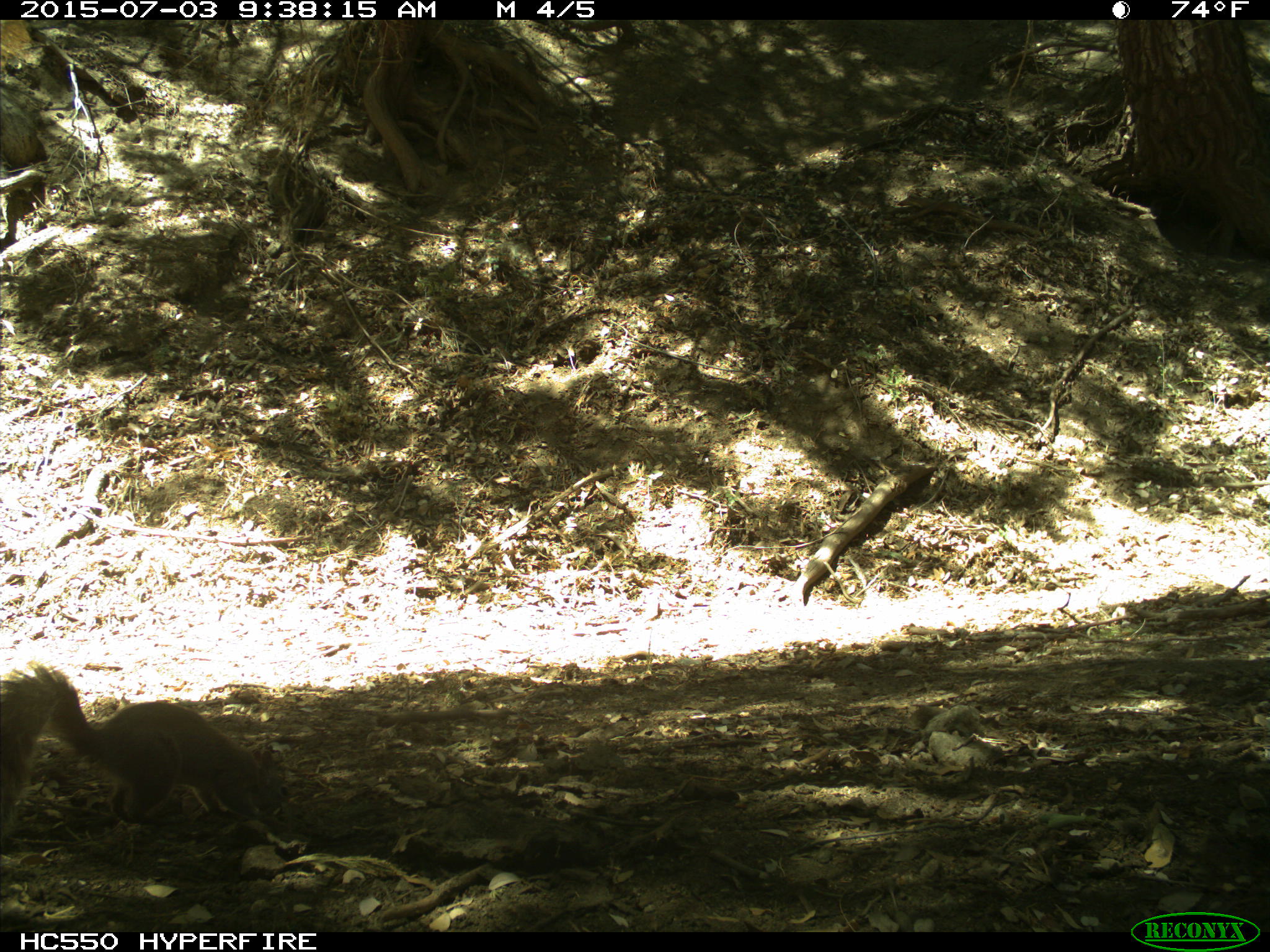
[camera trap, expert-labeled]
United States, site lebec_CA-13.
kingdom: Animalia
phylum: Chordata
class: Mammalia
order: Rodentia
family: Sciuridae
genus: Sciurus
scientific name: Sciurus carolinensis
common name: eastern gray squirrel